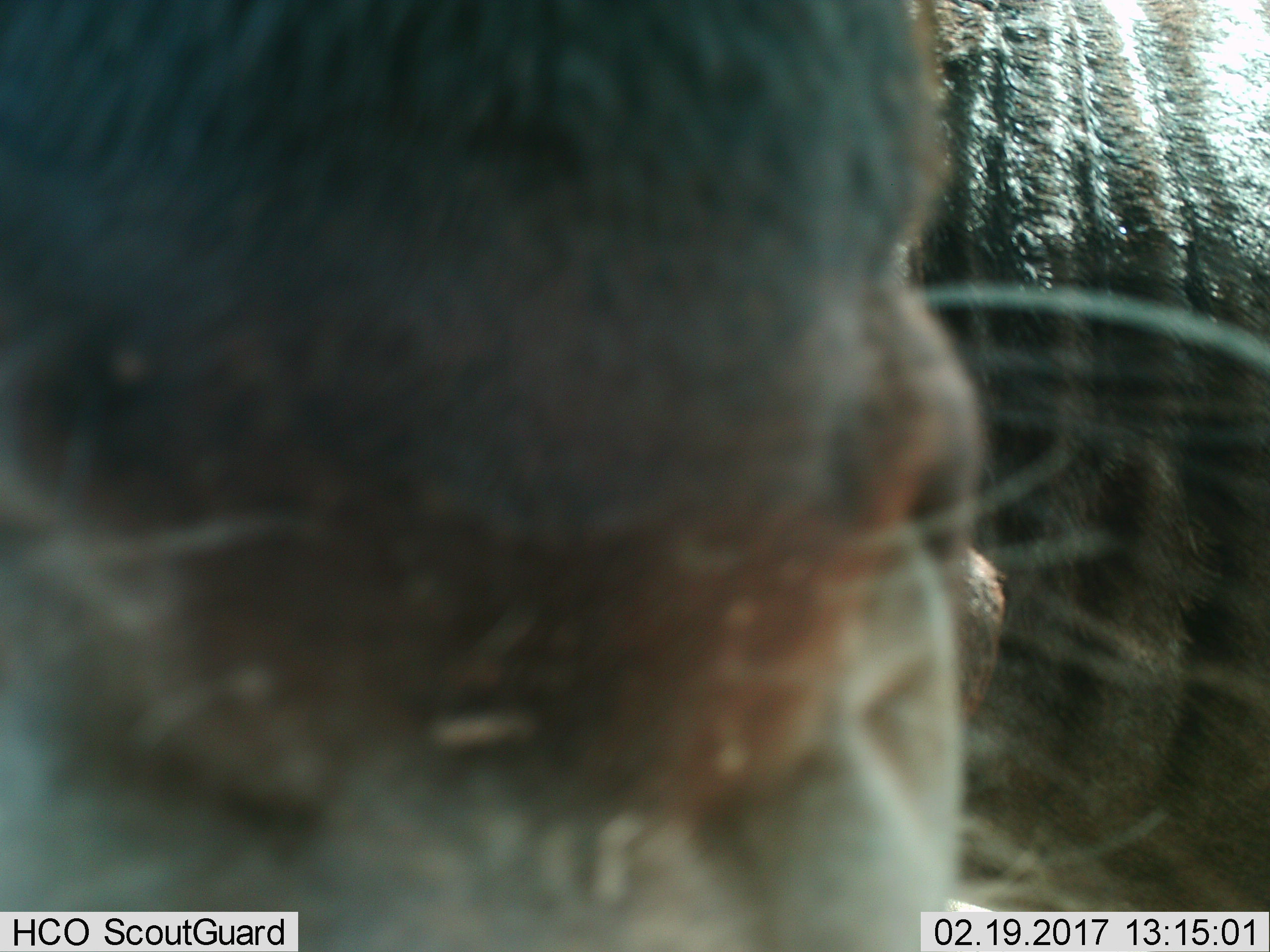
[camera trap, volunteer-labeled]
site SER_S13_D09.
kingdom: Animalia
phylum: Chordata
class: Mammalia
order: Artiodactyla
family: Bovidae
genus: Connochaetes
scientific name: Connochaetes taurinus taurinus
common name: blue wildebeest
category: wildebeestblue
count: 1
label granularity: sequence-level